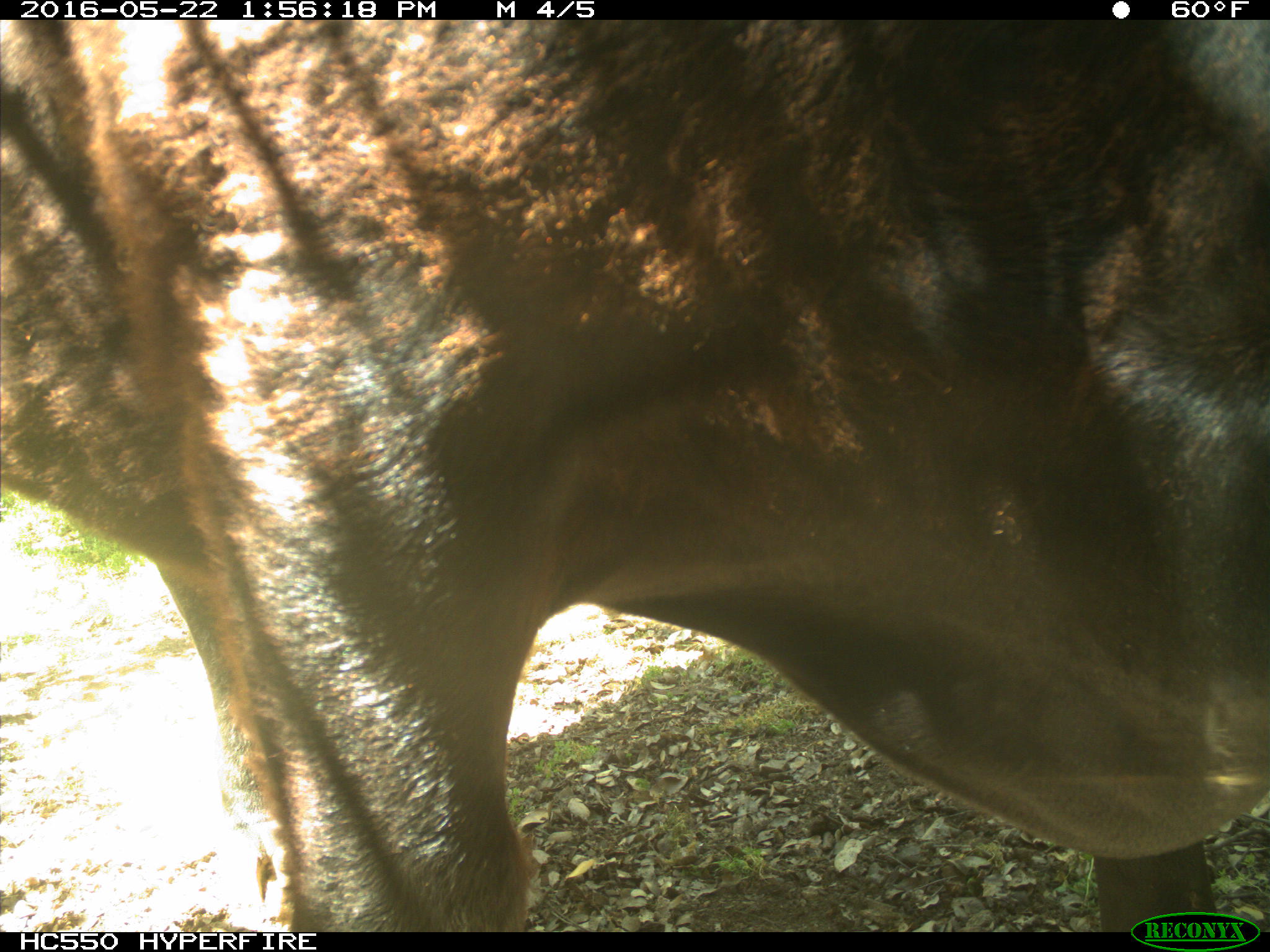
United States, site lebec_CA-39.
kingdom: Animalia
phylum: Chordata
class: Mammalia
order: Artiodactyla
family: Bovidae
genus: Bos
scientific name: Bos taurus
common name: domestic cow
Bos taurus (domestic cow).